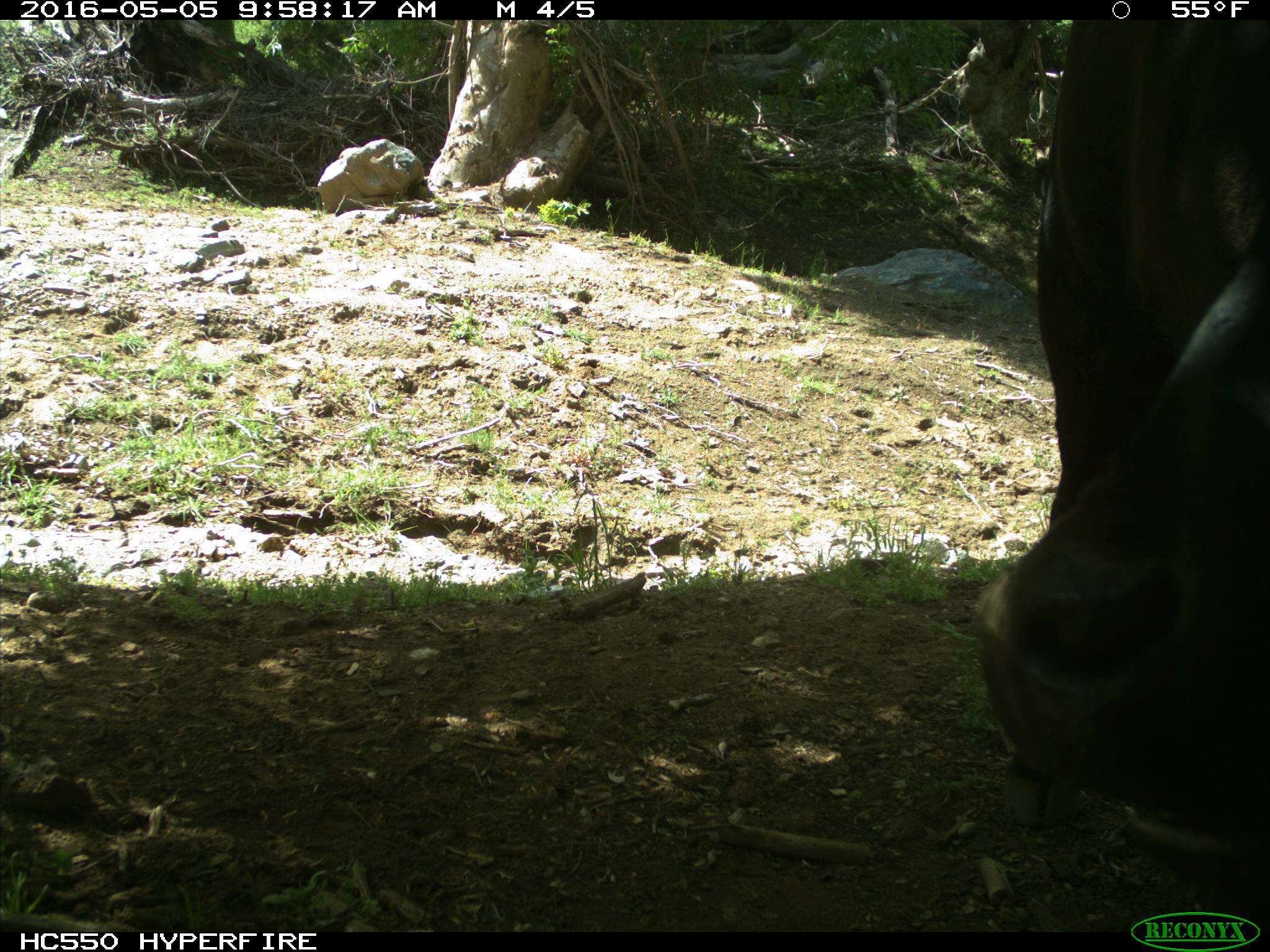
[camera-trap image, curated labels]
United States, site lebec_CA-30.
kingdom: Animalia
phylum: Chordata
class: Mammalia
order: Artiodactyla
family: Bovidae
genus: Bos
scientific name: Bos taurus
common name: domestic cow